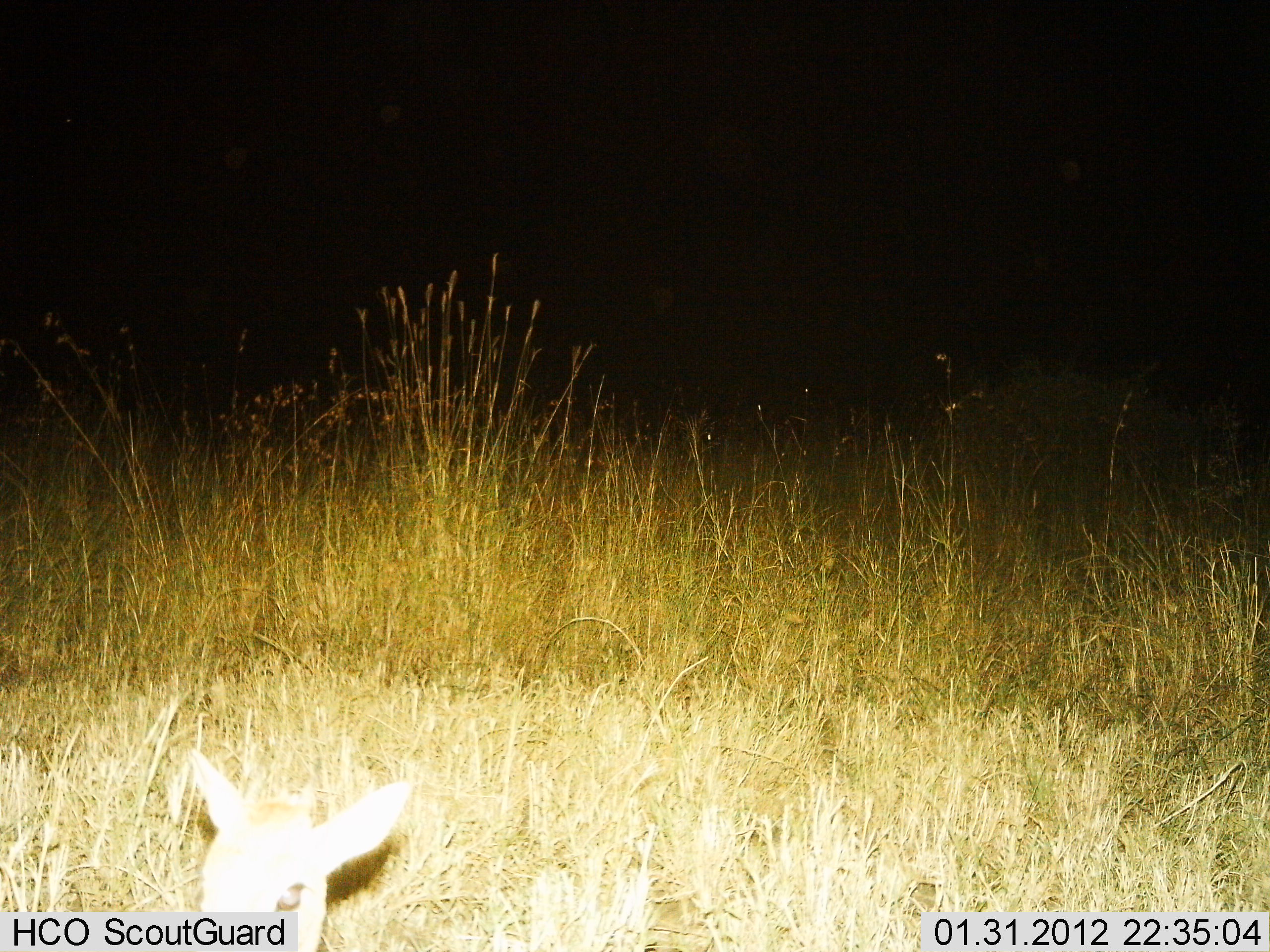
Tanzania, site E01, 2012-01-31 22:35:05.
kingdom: Animalia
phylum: Chordata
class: Mammalia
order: Artiodactyla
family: Bovidae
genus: Madoqua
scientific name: Madoqua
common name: dikdik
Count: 1.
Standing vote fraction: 60%.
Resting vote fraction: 33%.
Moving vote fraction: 7%.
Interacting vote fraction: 0%.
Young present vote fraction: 0%.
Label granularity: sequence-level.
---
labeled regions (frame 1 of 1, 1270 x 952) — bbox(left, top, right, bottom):
animal: bbox(186, 750, 414, 951)